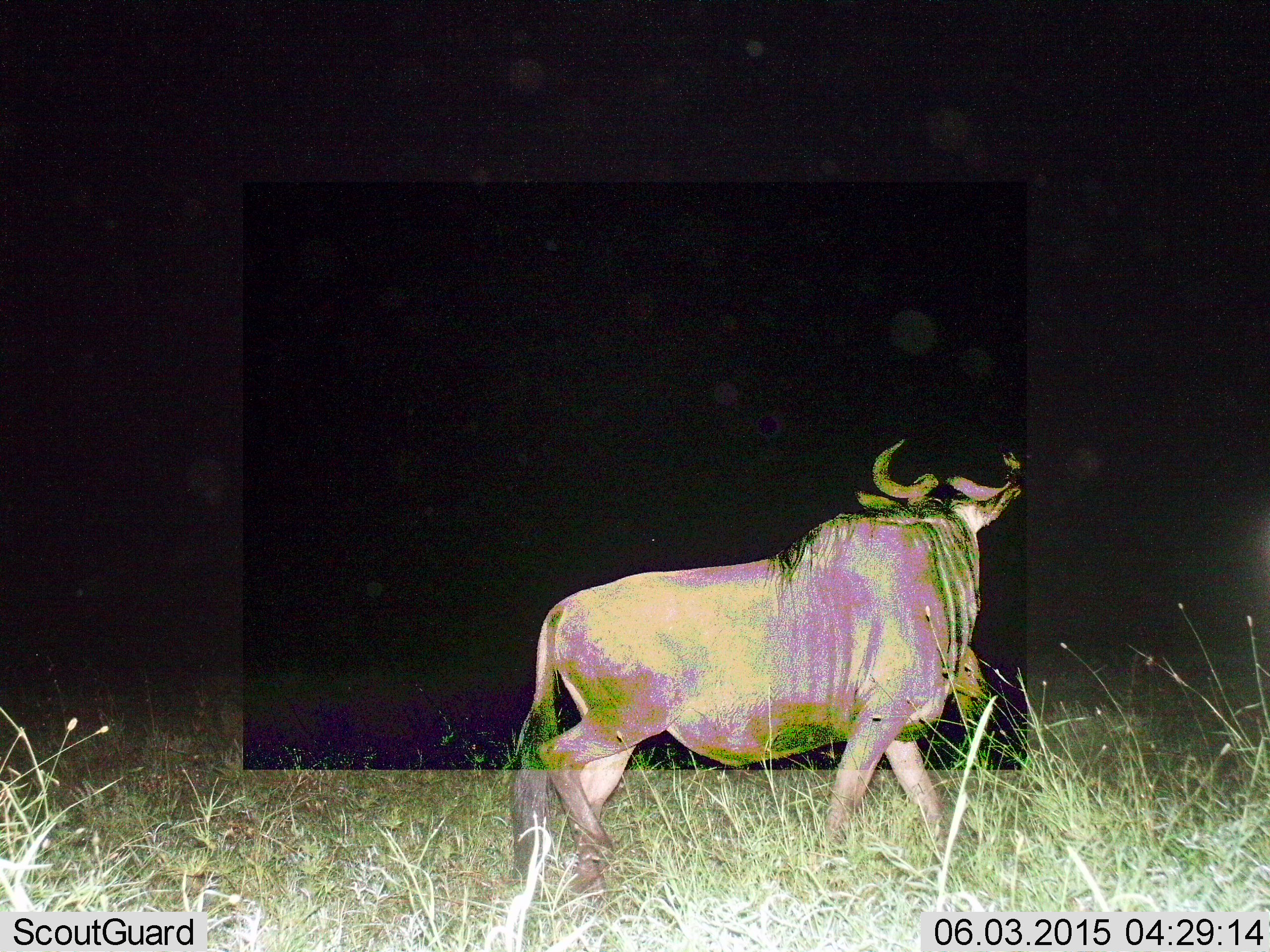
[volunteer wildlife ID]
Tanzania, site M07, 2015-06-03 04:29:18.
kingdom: Animalia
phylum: Chordata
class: Mammalia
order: Artiodactyla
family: Bovidae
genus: Connochaetes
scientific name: Connochaetes taurinus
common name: blue wildebeest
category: wildebeest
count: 1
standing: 40%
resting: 0%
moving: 60%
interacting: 0%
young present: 0%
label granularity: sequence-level